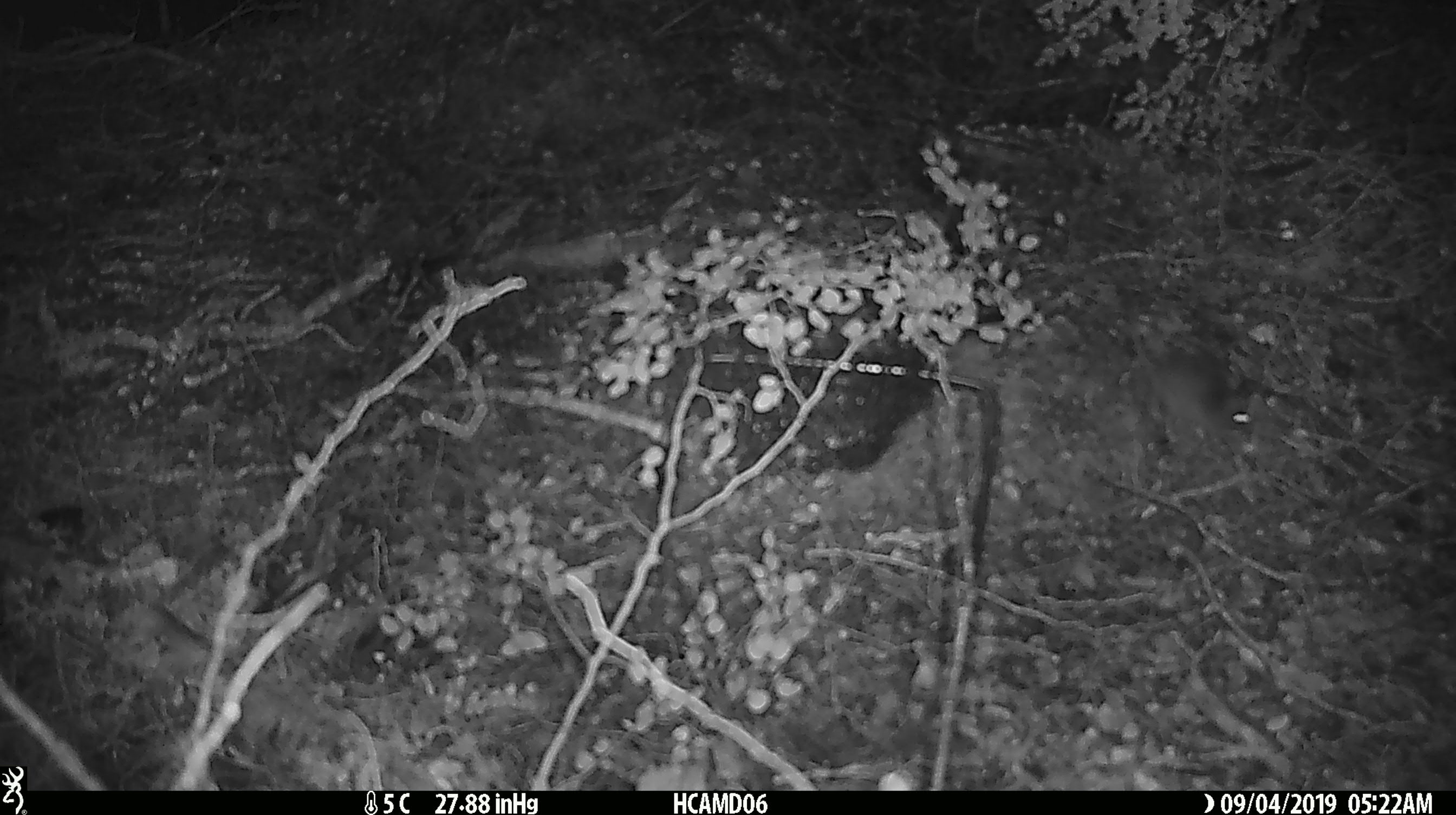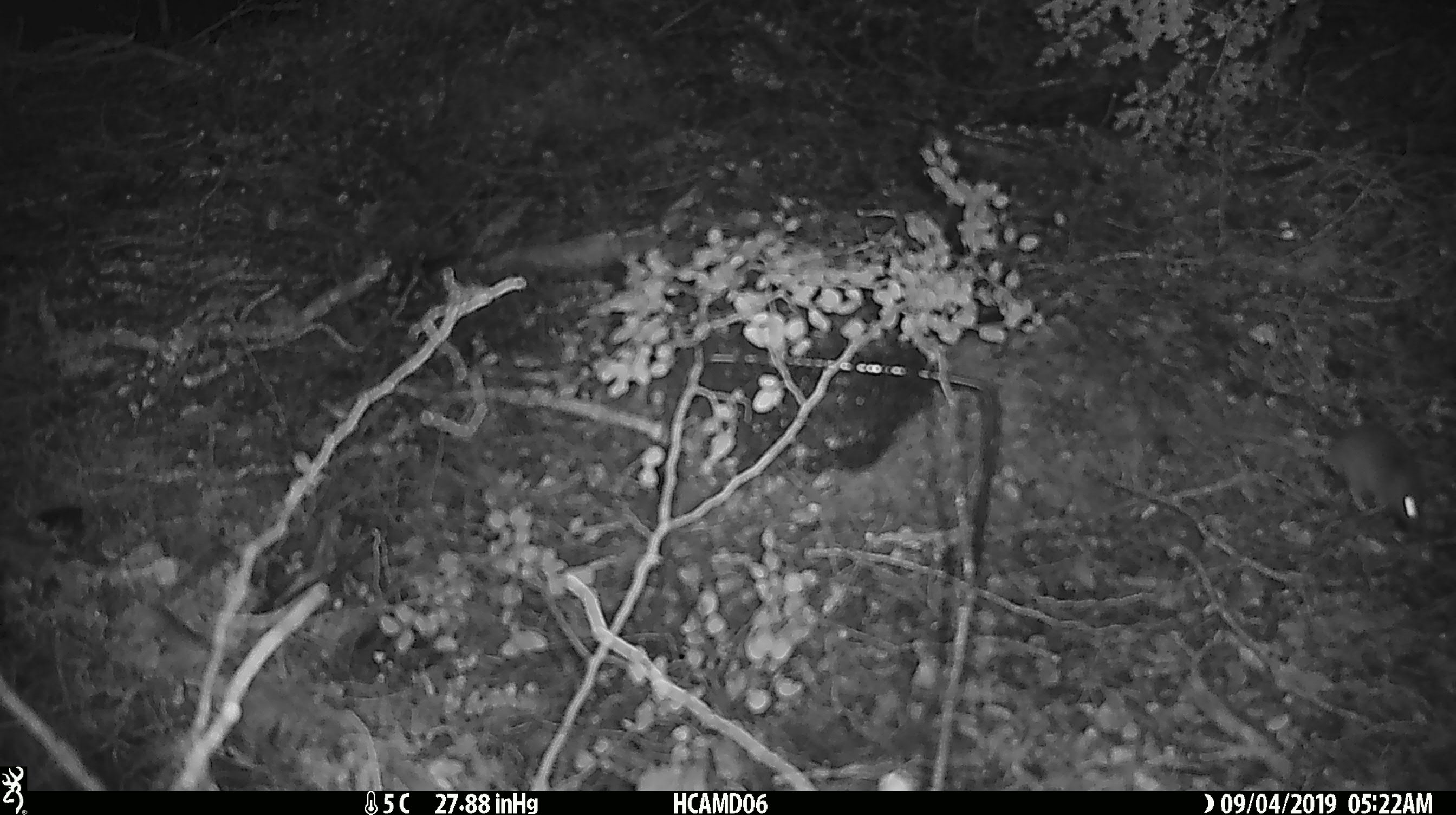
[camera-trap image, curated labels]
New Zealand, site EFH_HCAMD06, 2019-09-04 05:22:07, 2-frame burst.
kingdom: Animalia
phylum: Chordata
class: Mammalia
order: Rodentia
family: Muridae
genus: Mus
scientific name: Mus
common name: mouse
Mouse (Mus).